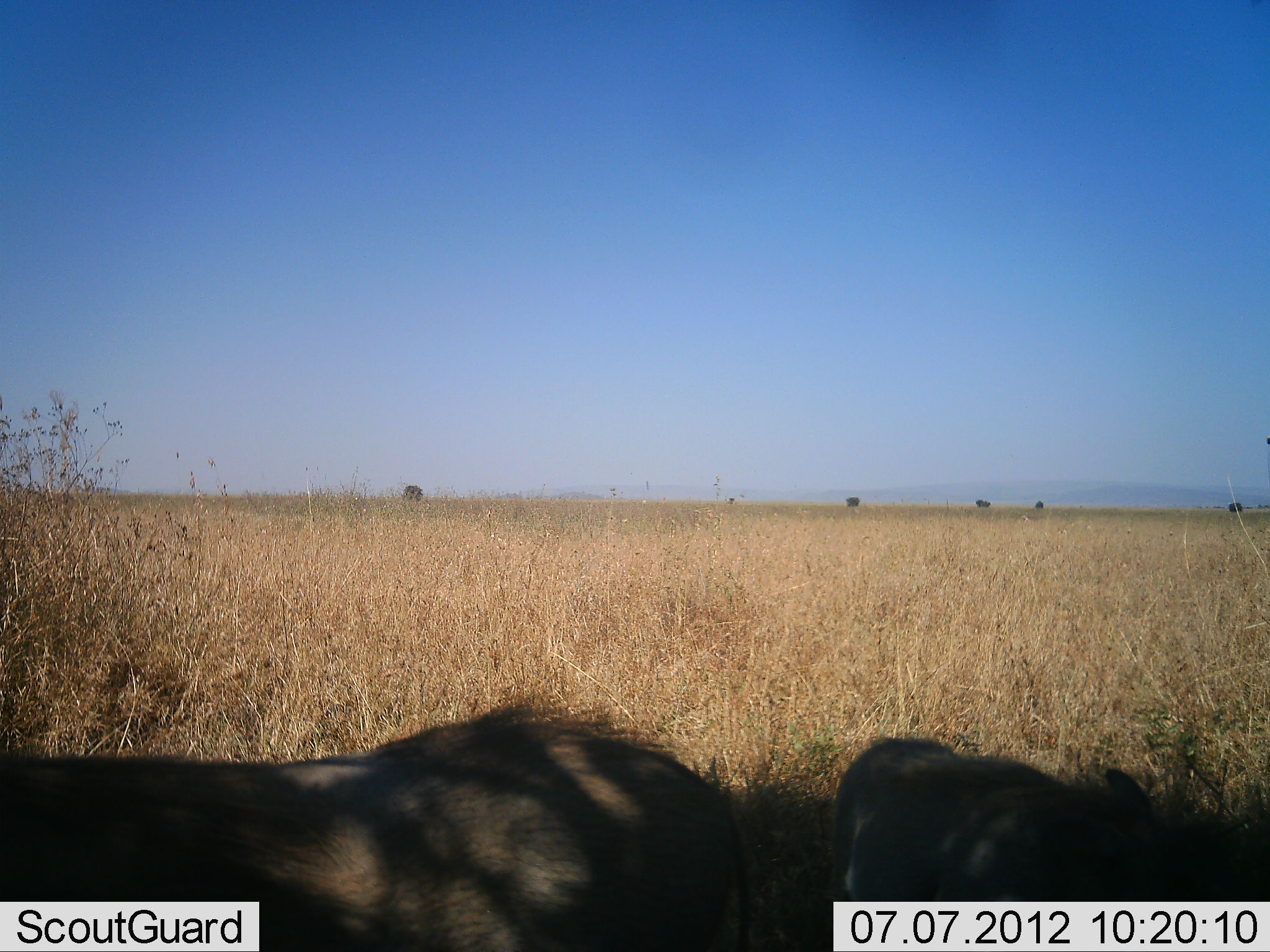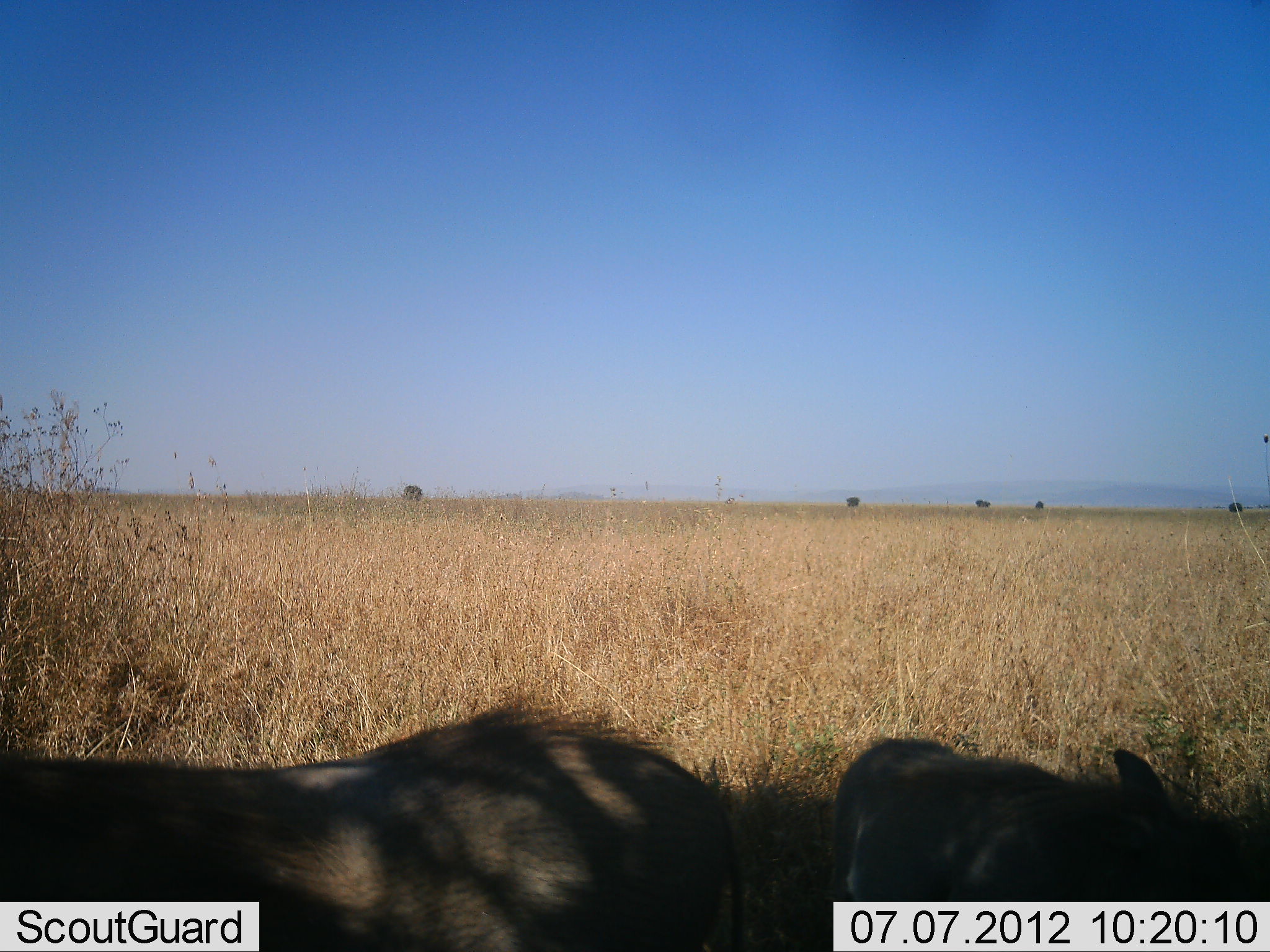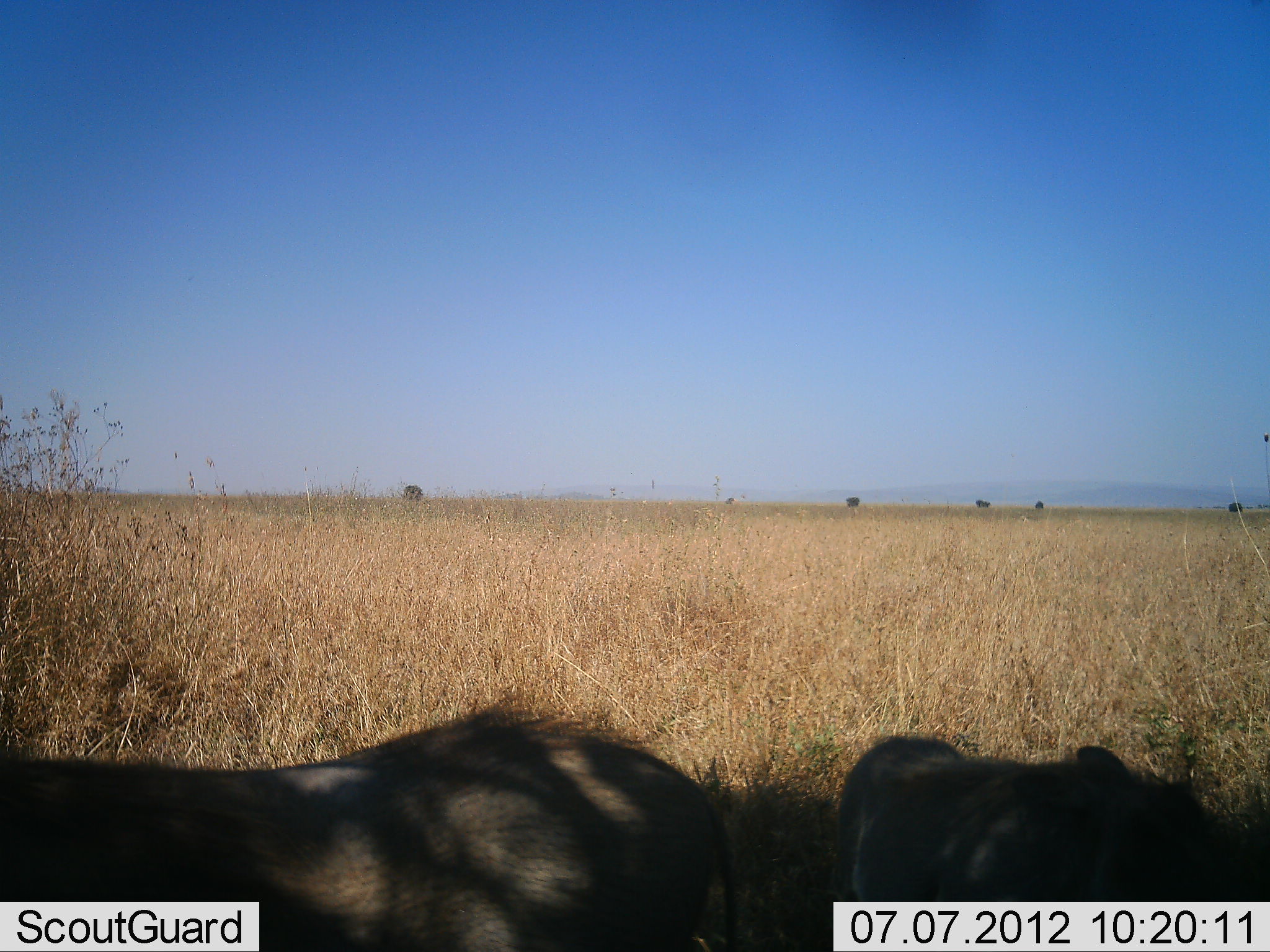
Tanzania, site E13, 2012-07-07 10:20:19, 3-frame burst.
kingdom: Animalia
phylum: Chordata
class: Mammalia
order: Artiodactyla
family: Suidae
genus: Phacochoerus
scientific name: Phacochoerus africanus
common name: warthog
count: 2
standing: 60%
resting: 10%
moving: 0%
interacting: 0%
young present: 30%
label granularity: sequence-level